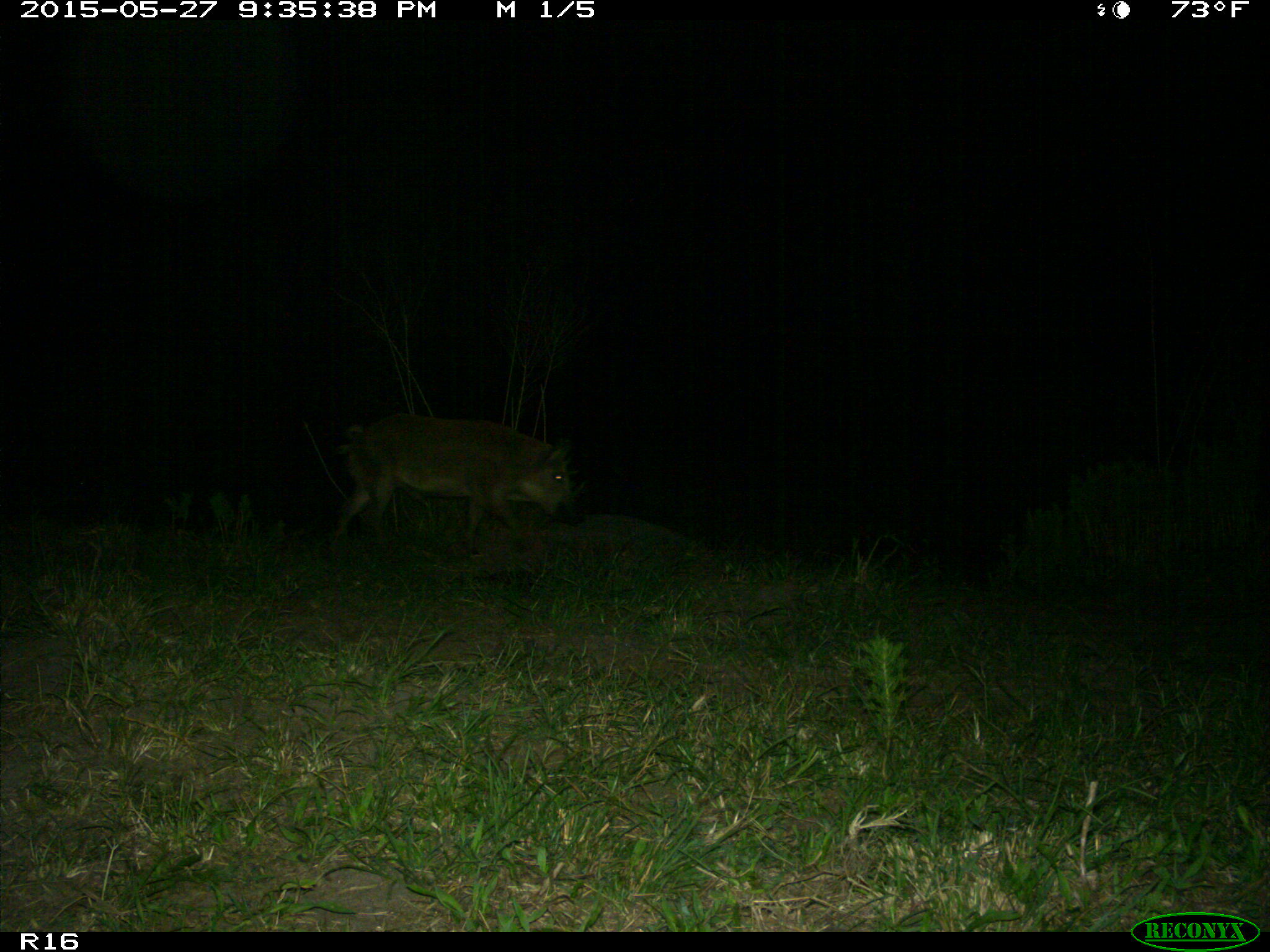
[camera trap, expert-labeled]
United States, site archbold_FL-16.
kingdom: Animalia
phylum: Chordata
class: Mammalia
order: Artiodactyla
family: Suidae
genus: Sus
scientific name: Sus scrofa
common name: wild boar